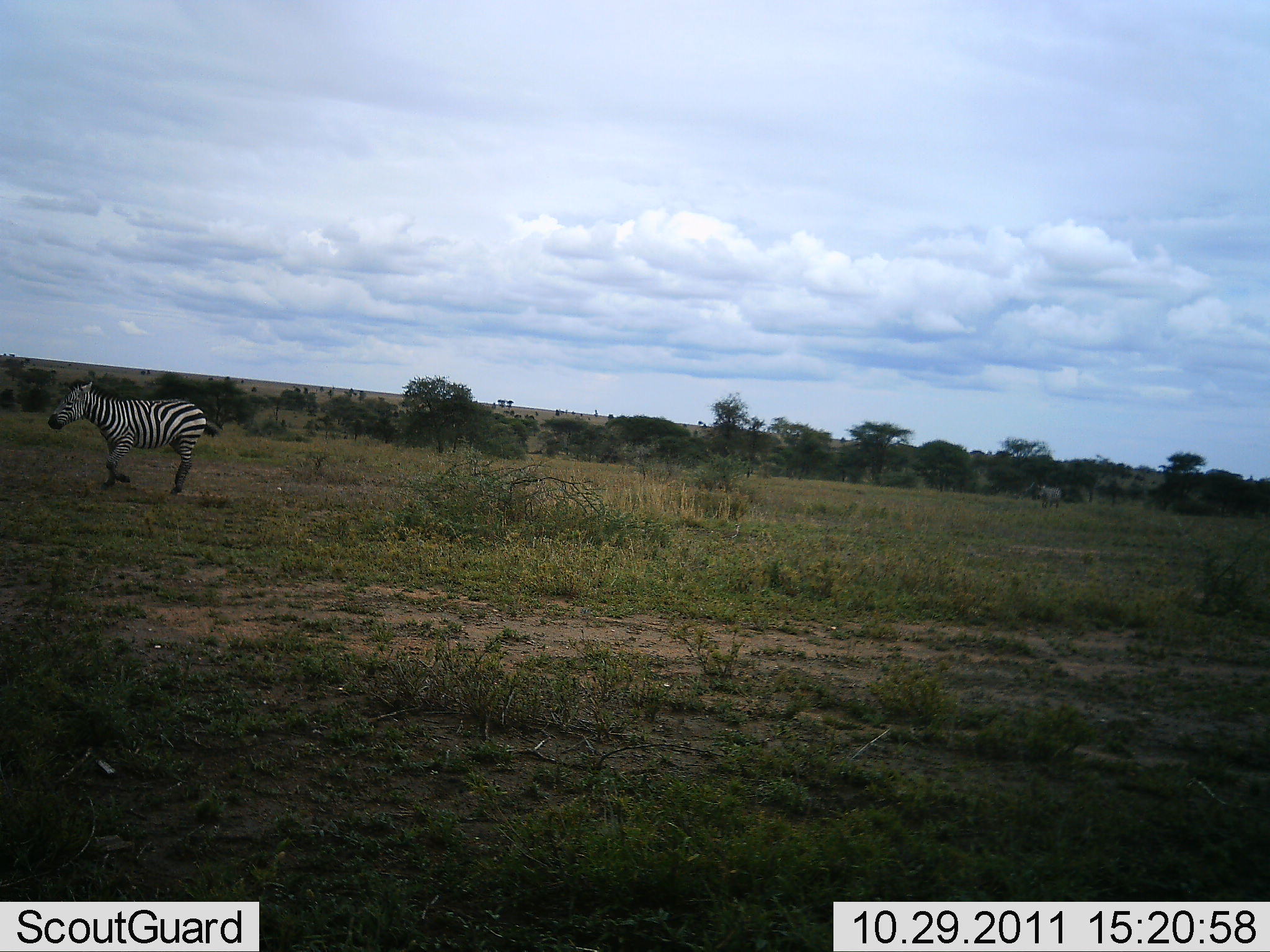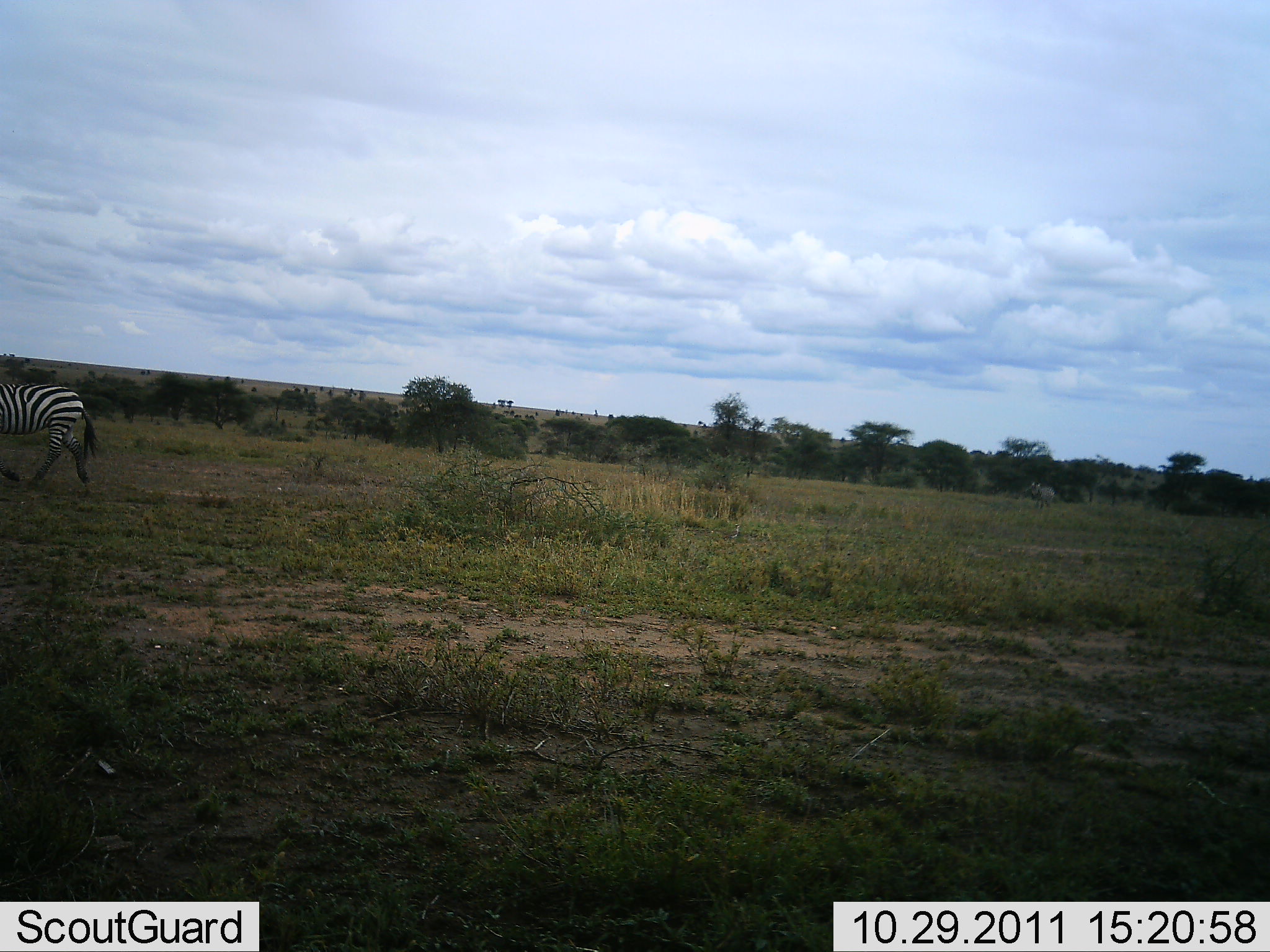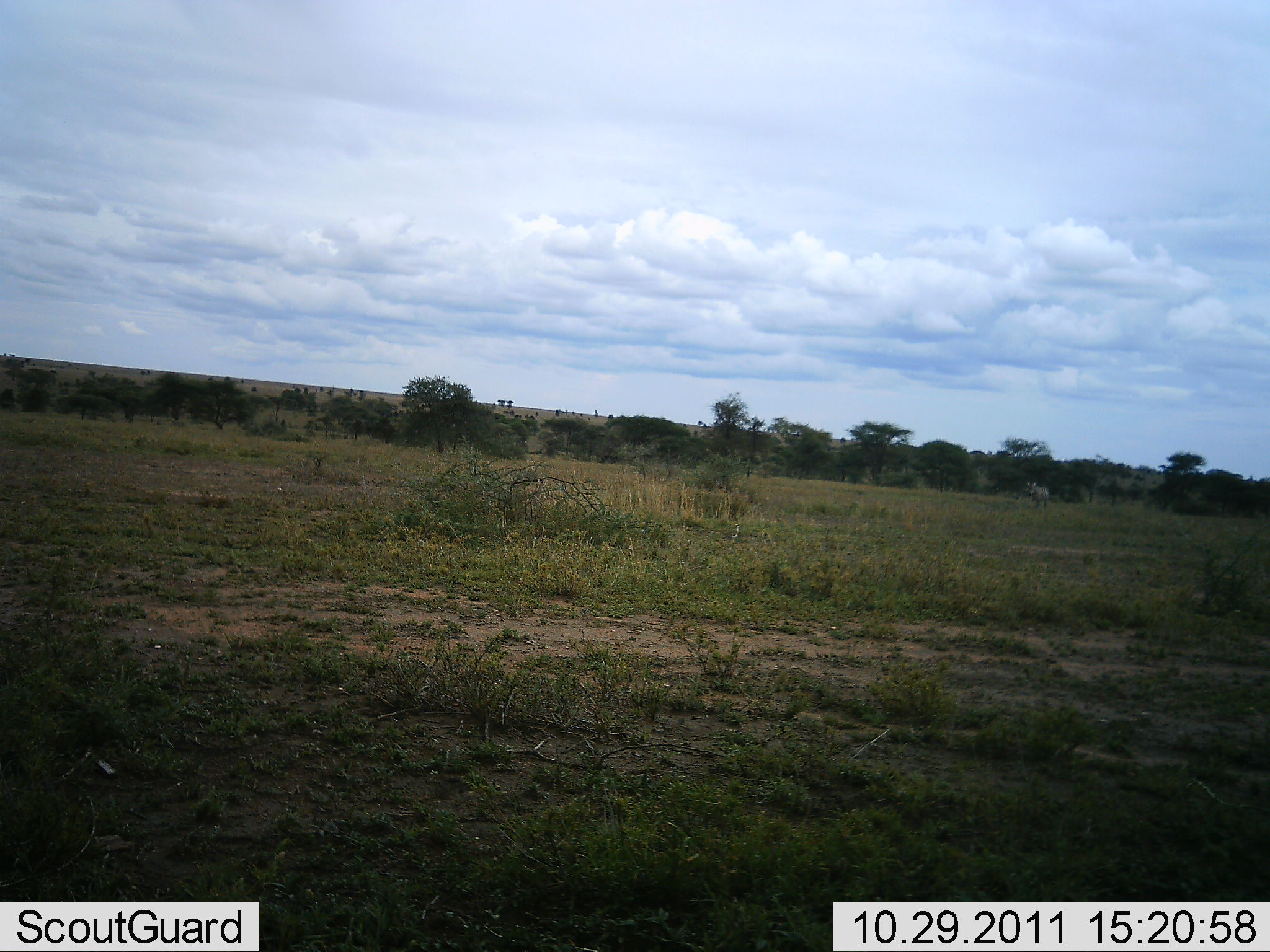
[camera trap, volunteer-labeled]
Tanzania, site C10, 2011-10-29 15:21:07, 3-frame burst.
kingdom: Animalia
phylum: Chordata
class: Mammalia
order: Perissodactyla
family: Equidae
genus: Equus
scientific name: Equus quagga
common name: plains zebra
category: zebra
Zebra (plains zebra) (Equus quagga), count 2. Behavior (volunteer vote fractions): standing 9%, resting 0%, moving 100%, interacting 0%. Young present (vote fraction): 0%. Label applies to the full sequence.